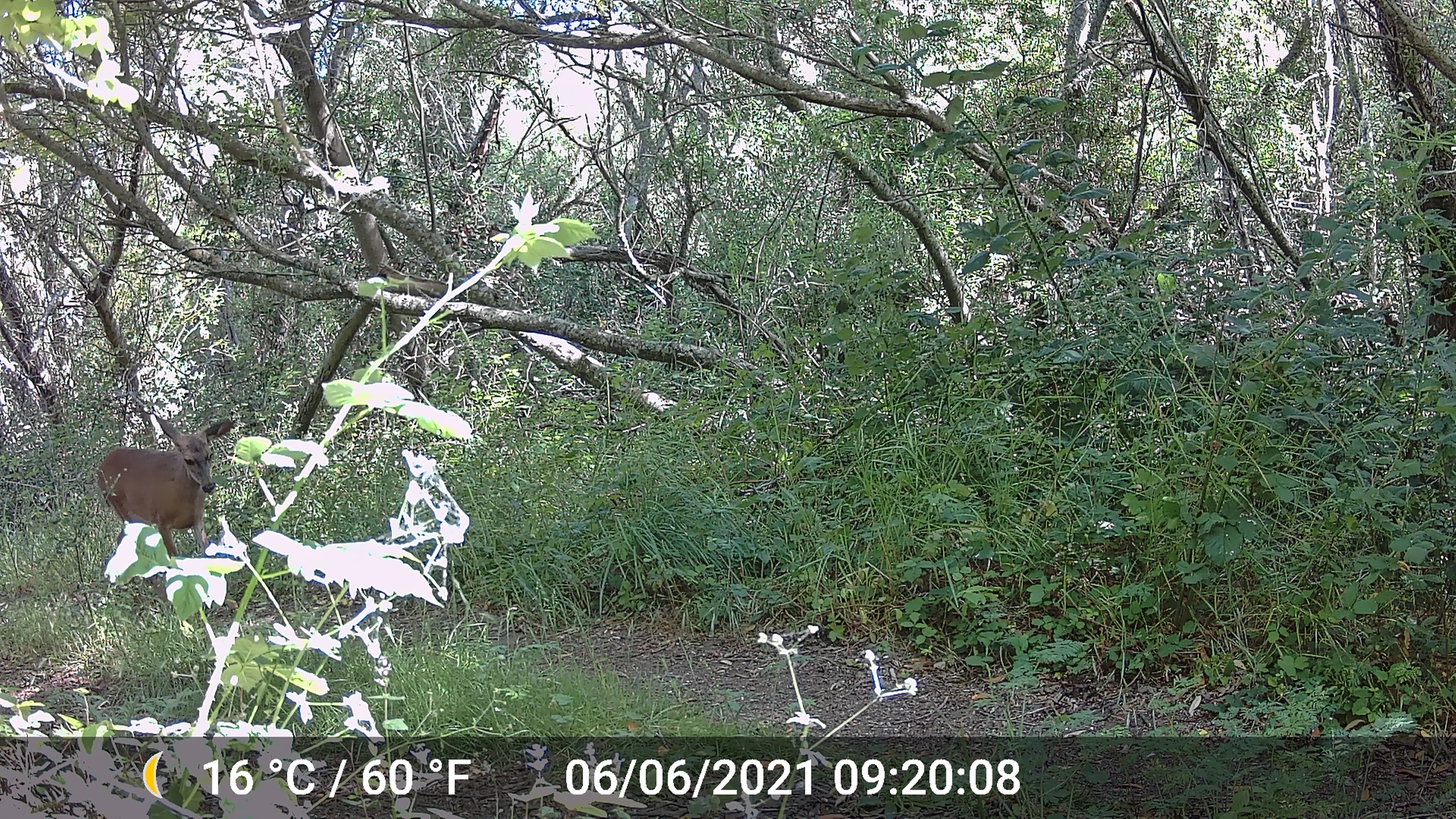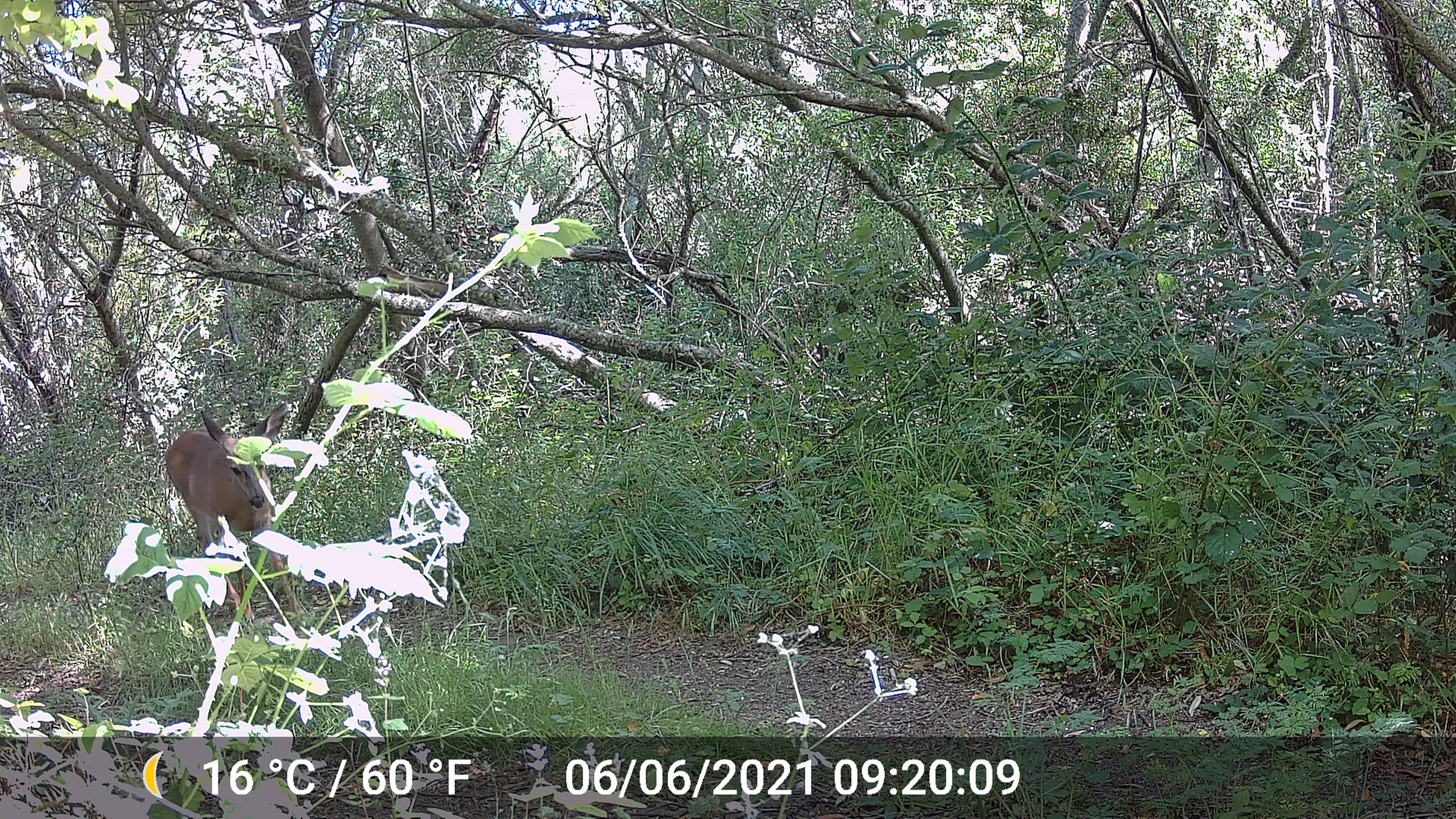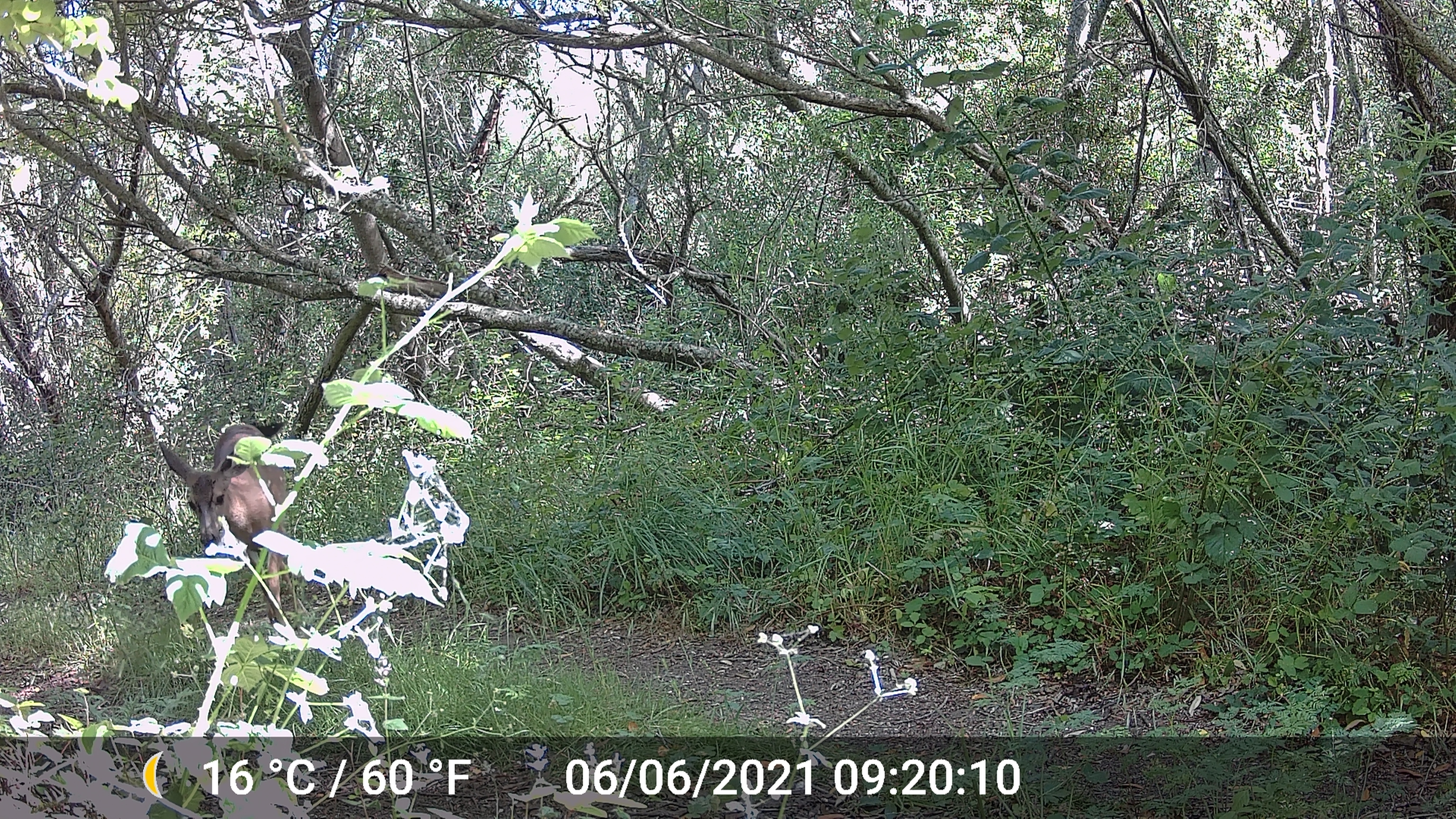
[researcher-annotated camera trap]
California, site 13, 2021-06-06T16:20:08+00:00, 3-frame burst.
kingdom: Animalia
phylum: Chordata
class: Mammalia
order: Artiodactyla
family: Cervidae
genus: Odocoileus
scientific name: Odocoileus hemionus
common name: mule deer